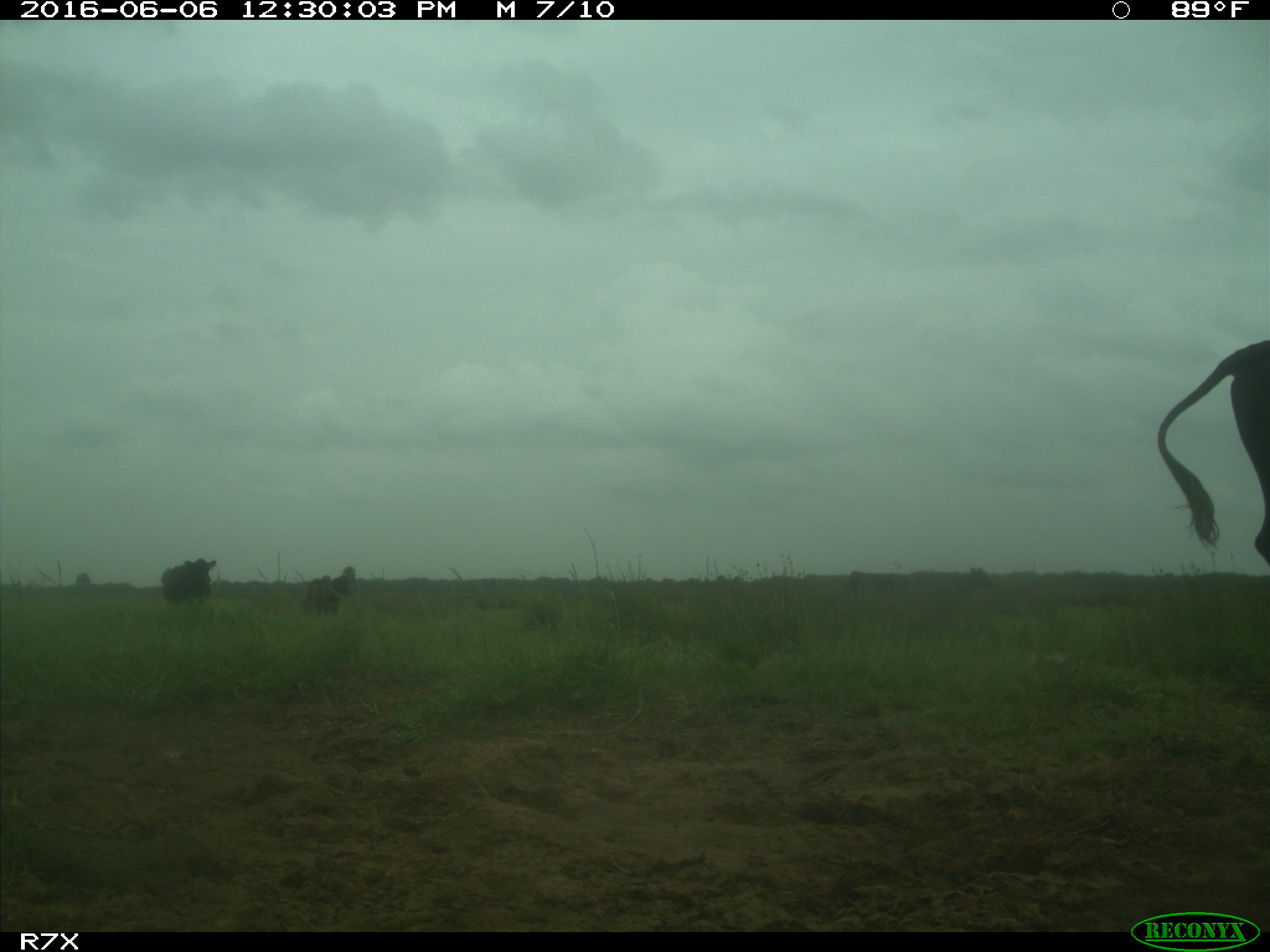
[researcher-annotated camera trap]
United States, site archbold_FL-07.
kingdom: Animalia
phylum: Chordata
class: Mammalia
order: Artiodactyla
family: Bovidae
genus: Bos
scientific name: Bos taurus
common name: domestic cow